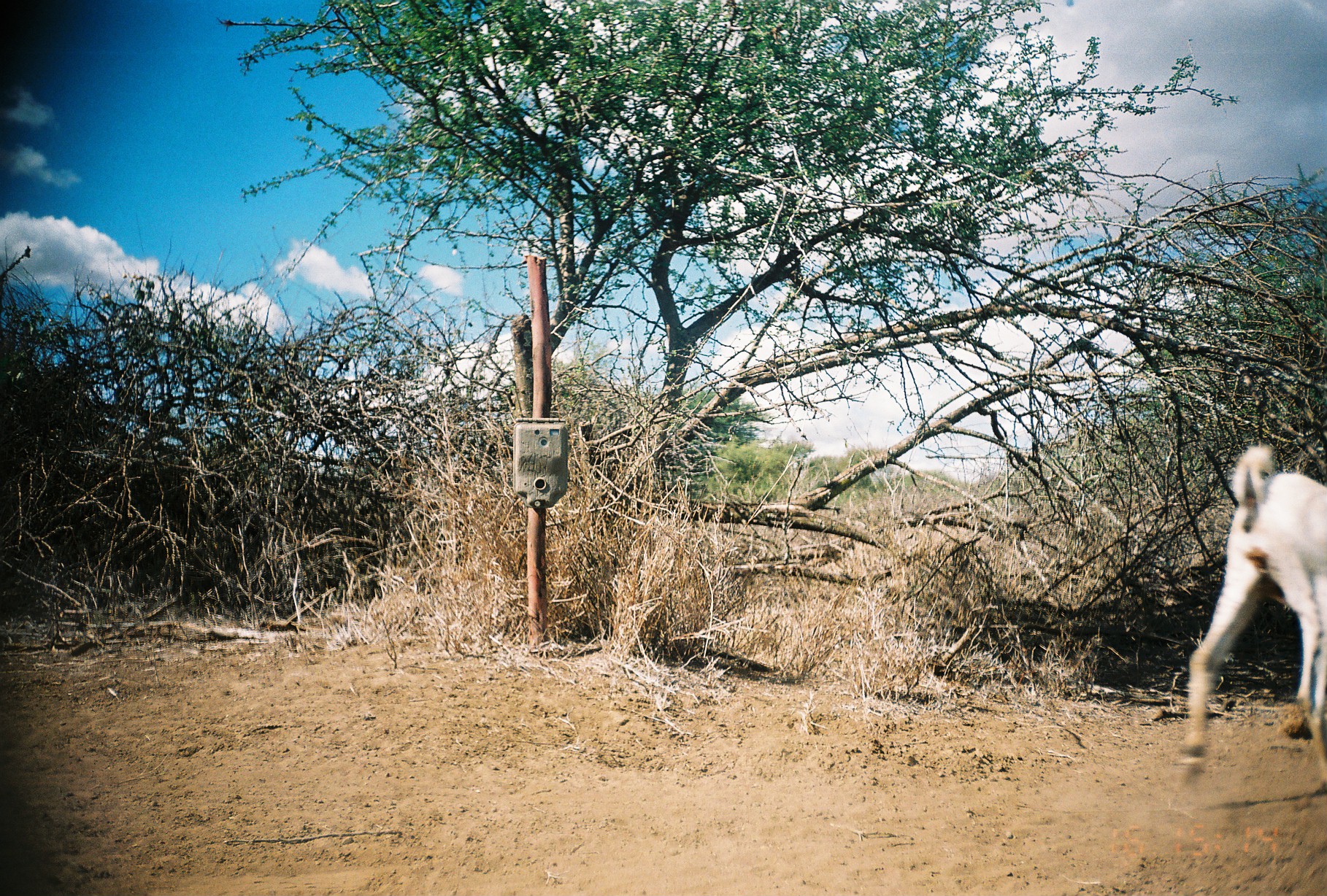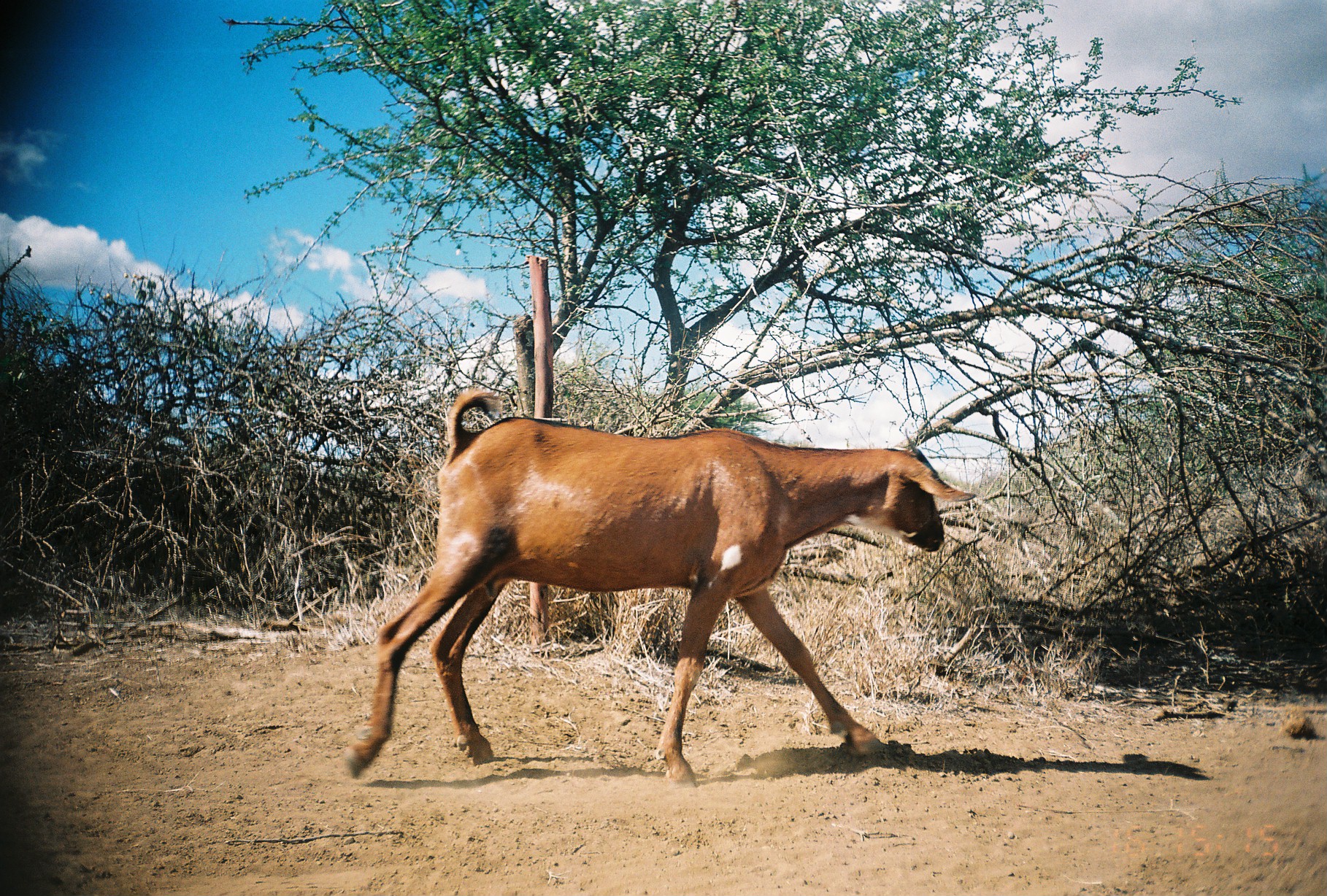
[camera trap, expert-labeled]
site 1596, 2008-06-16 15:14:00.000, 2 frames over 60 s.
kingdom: Animalia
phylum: Chordata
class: Mammalia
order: Artiodactyla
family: Bovidae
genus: Capra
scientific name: Capra aegagrus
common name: wild goat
Capra aegagrus (wild goat), count 1.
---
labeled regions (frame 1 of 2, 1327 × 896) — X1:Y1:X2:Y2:
capra aegagrus: 1180:442:1327:793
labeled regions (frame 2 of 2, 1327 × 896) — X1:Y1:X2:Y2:
capra aegagrus: 341:383:977:788